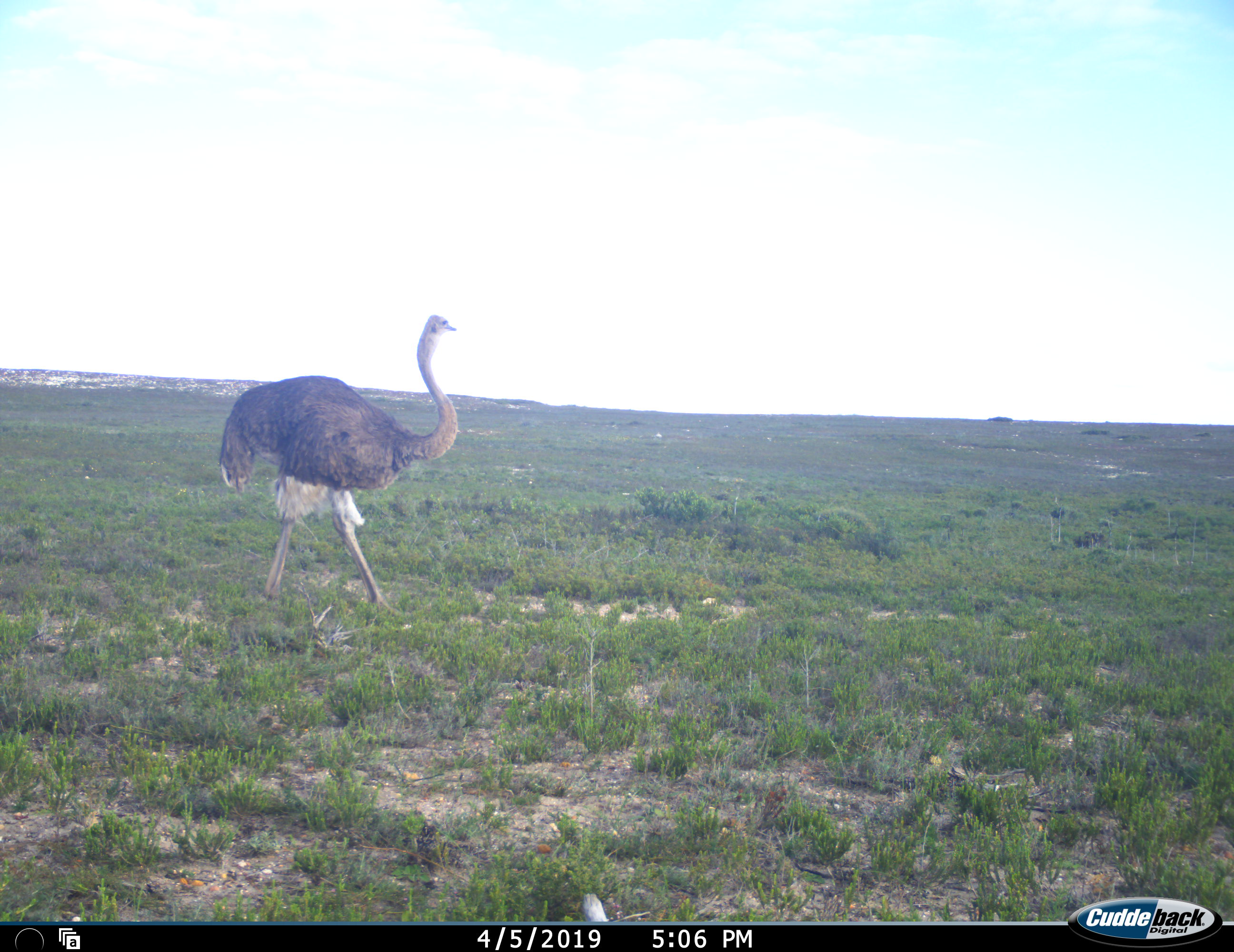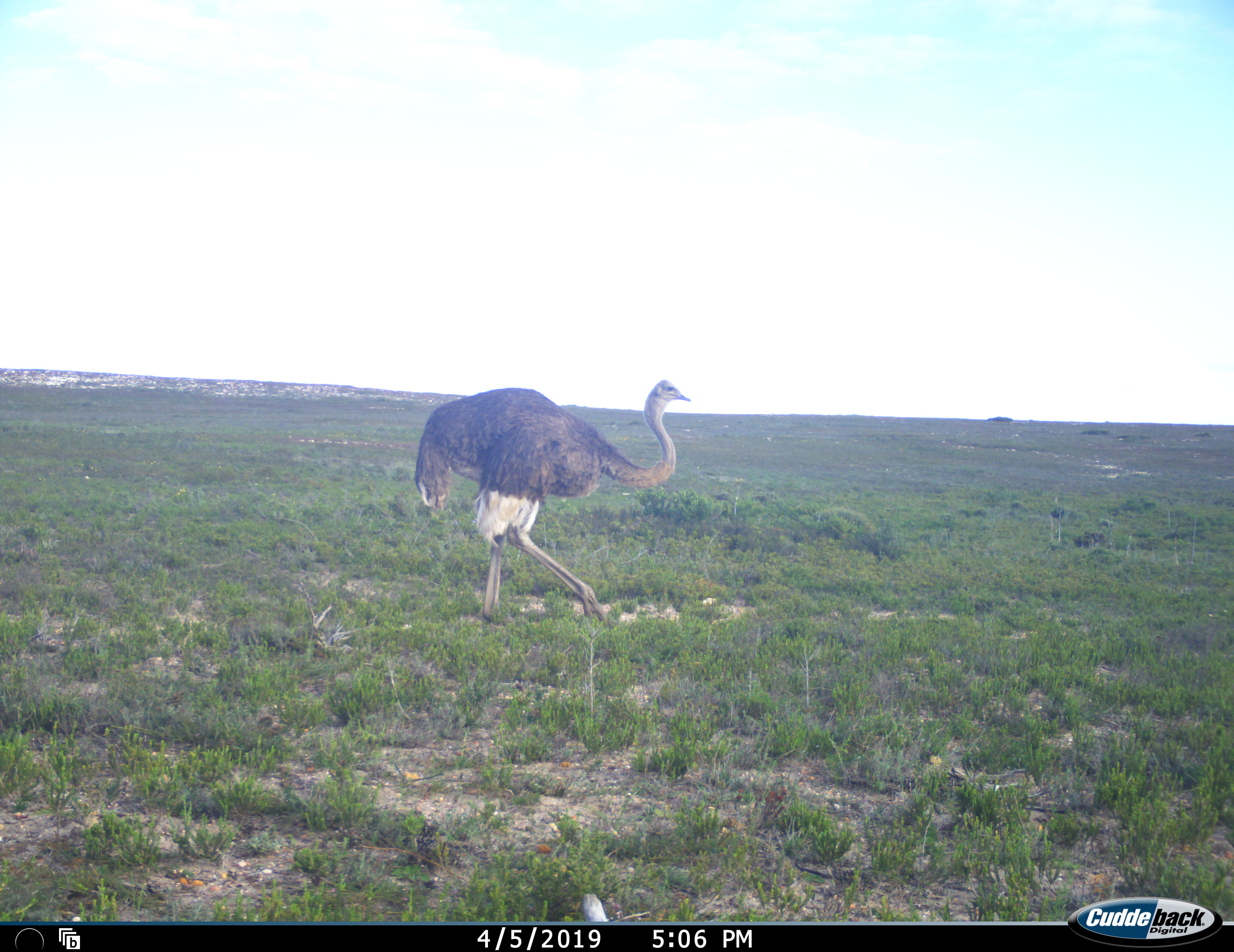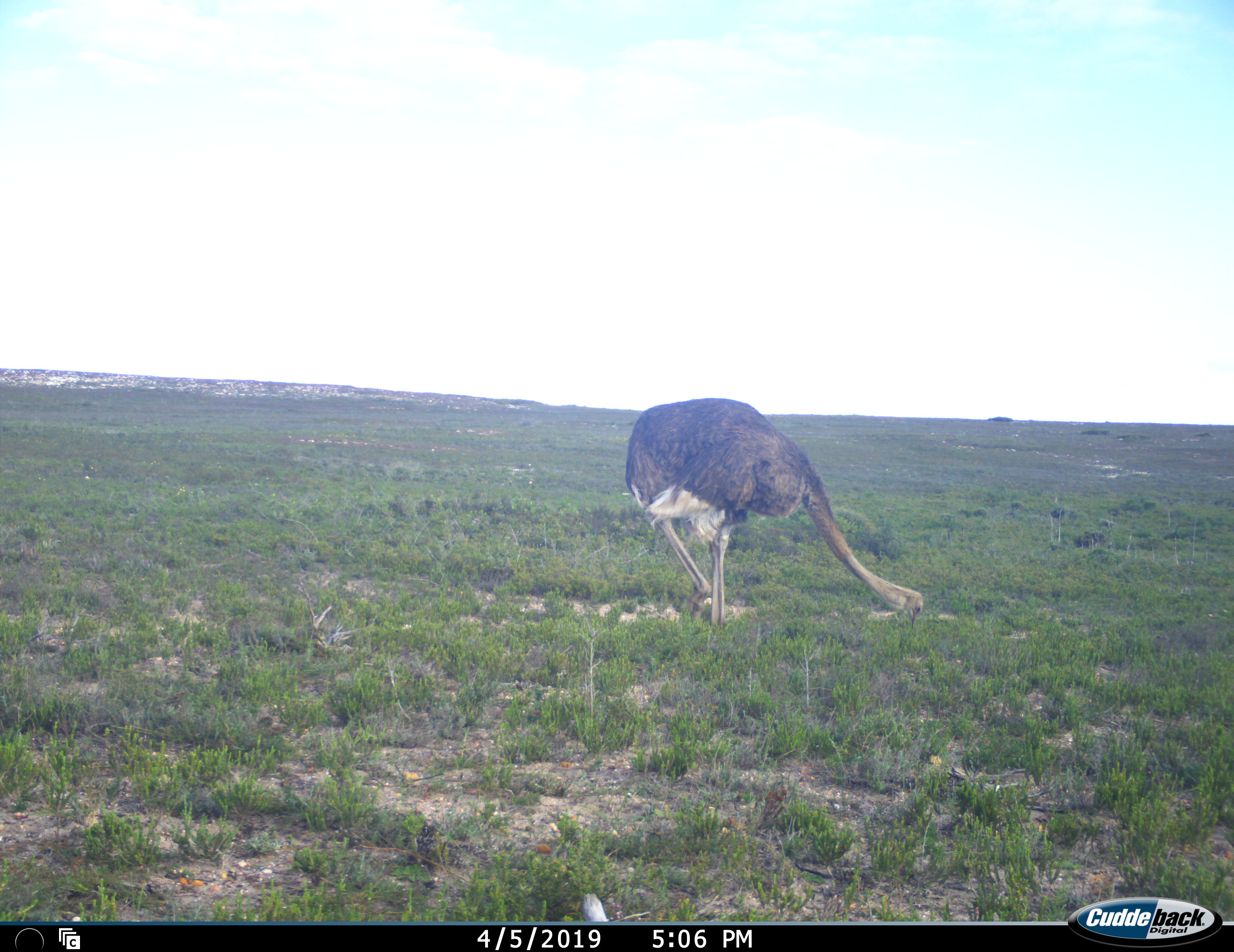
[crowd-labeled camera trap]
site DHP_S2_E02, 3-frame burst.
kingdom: Animalia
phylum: Chordata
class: Aves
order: Struthioniformes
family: Struthionidae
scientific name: Struthionidae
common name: ostrich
Ostrich (Struthionidae), count 1. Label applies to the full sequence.